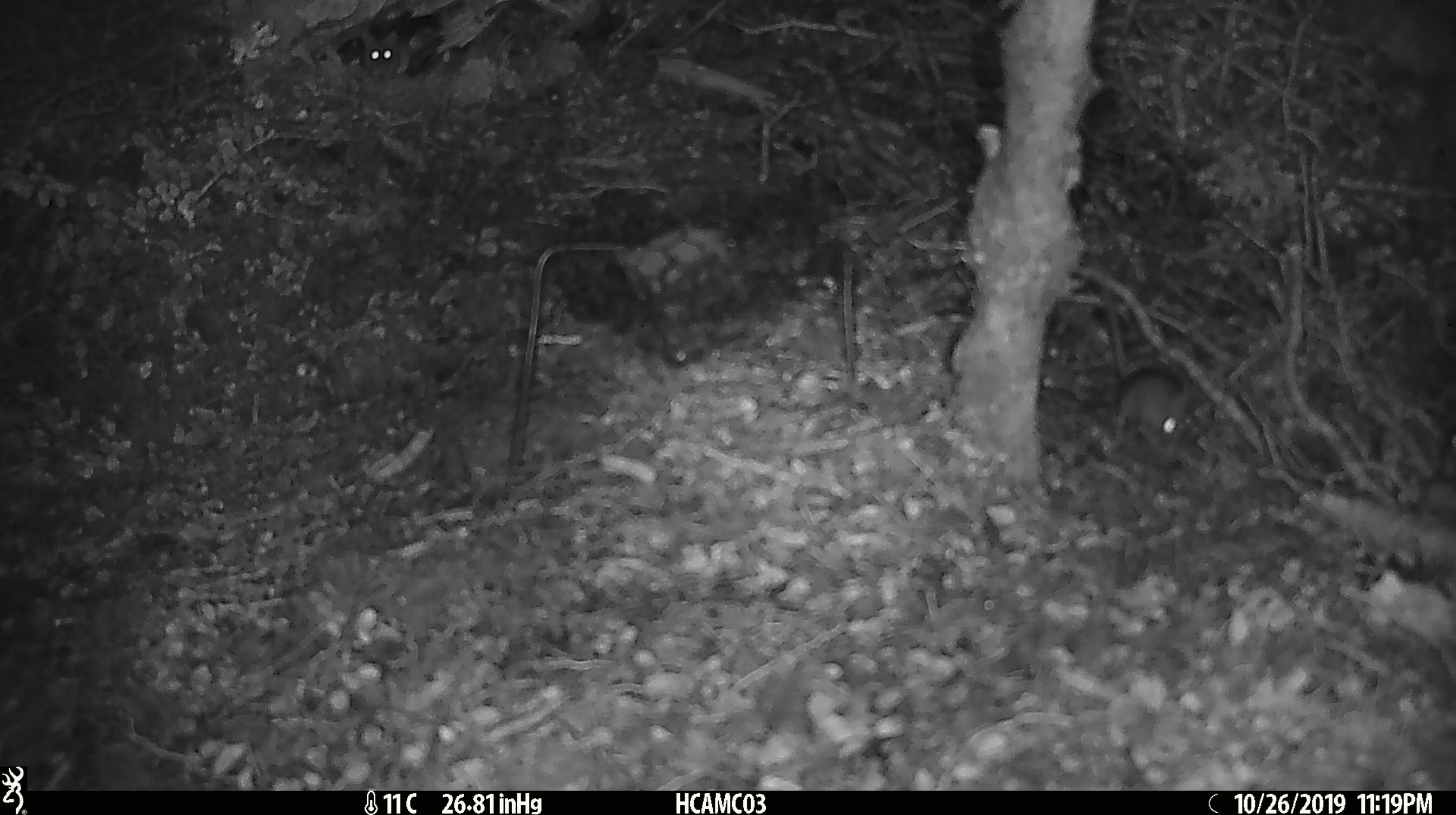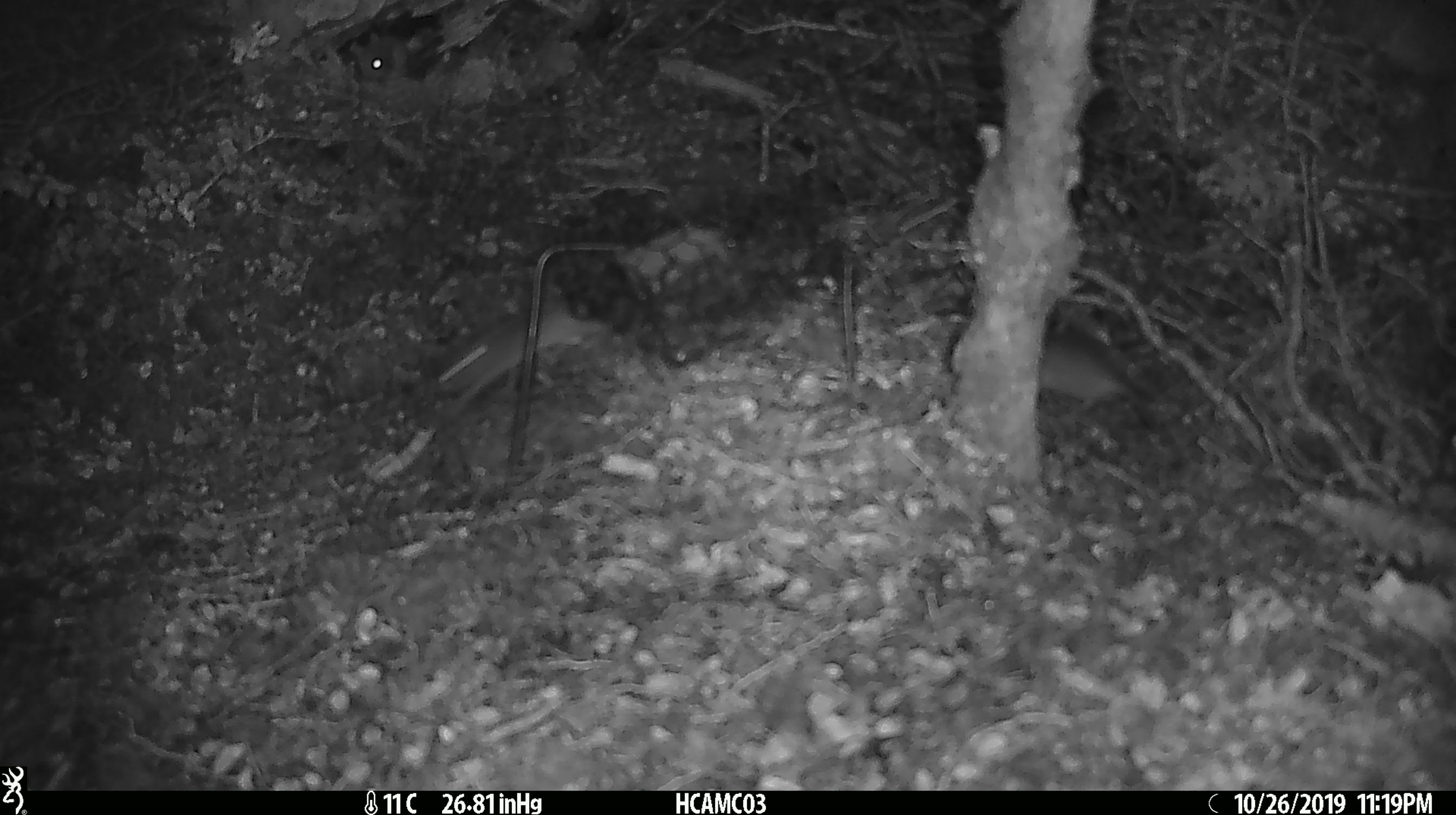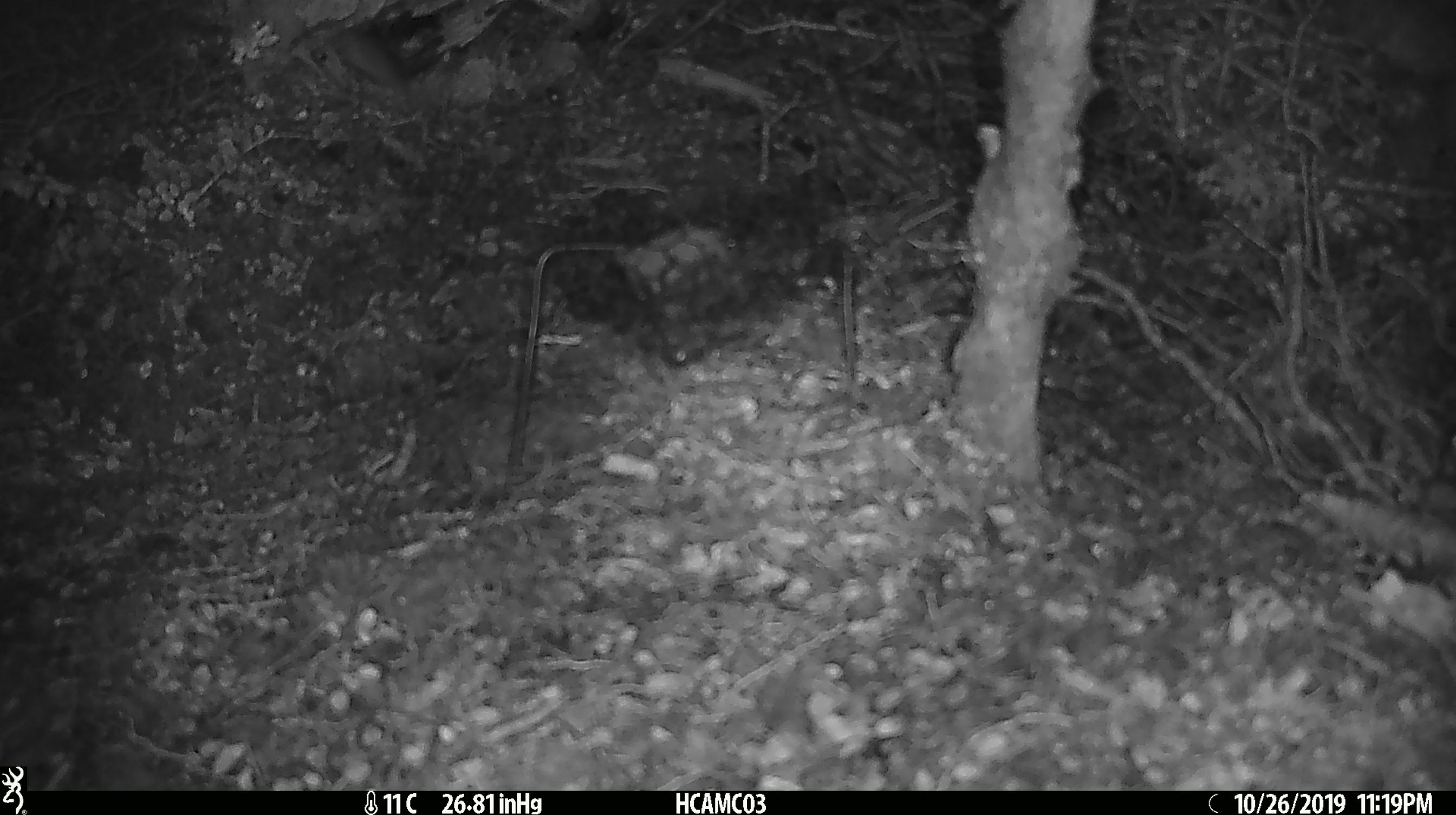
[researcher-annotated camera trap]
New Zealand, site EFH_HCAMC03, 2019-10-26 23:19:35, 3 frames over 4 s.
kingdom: Animalia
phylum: Chordata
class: Mammalia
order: Rodentia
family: Muridae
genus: Mus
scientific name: Mus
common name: mouse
Mouse (Mus).